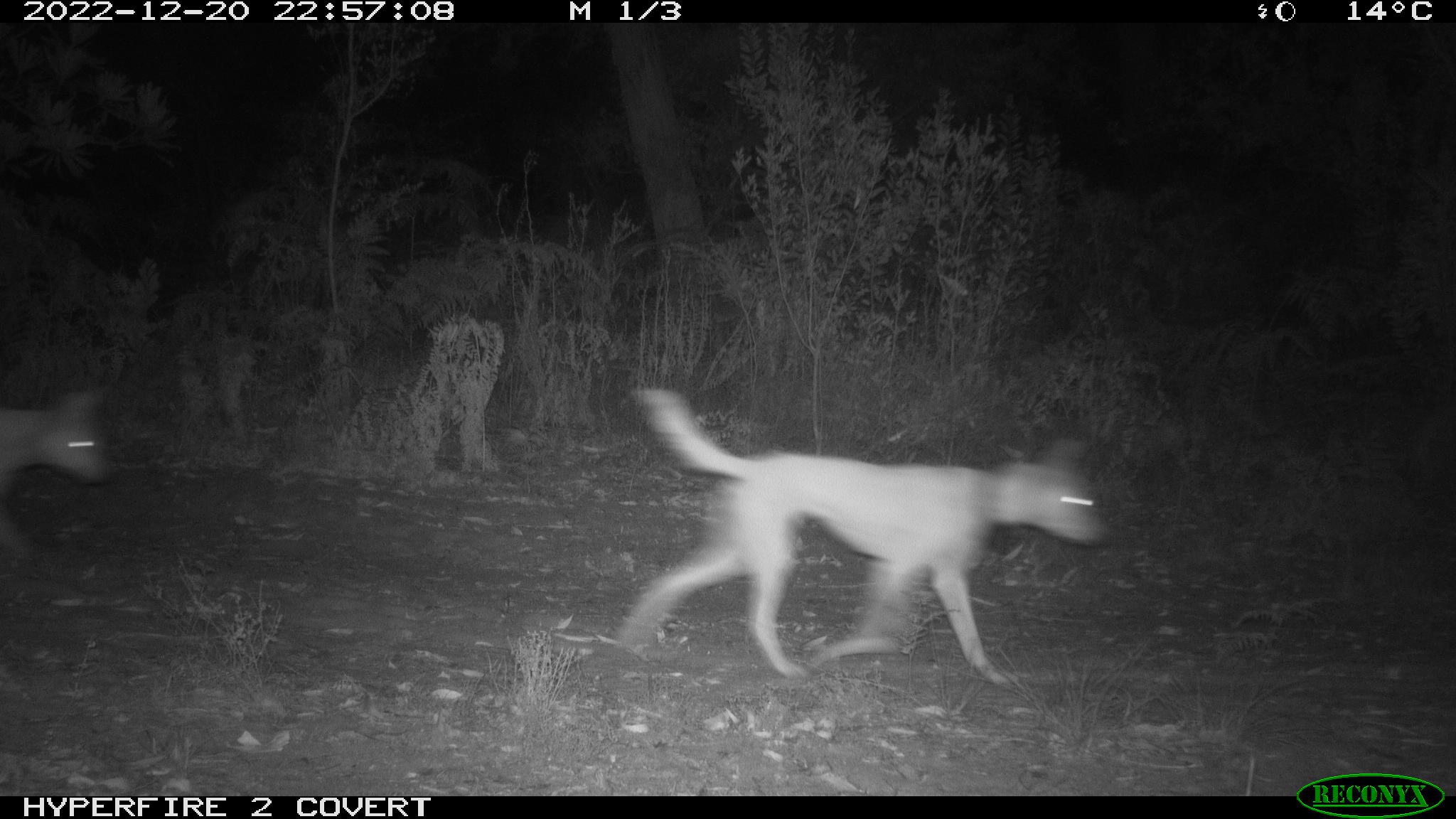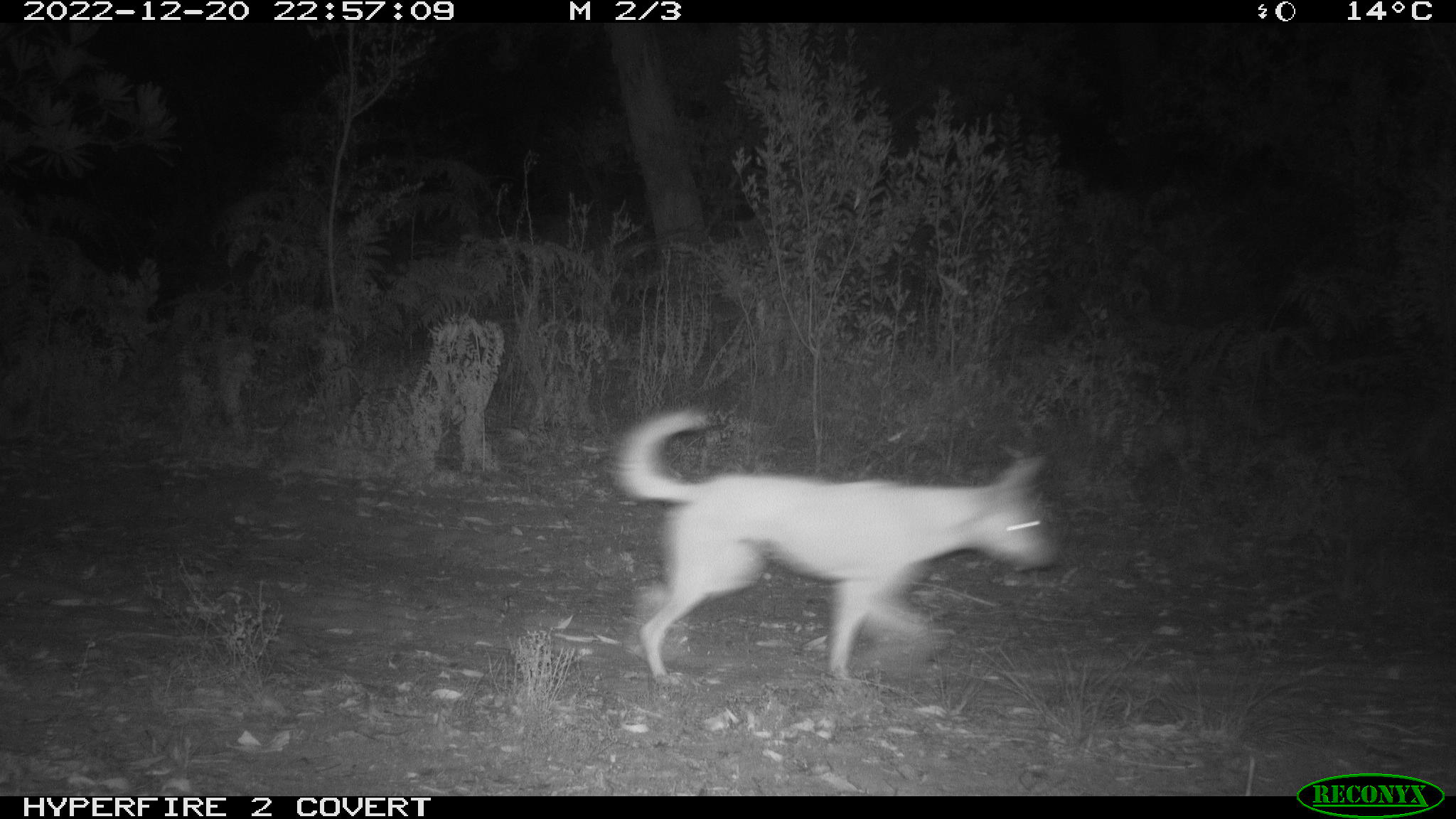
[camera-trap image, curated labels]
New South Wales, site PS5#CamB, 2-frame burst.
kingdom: Animalia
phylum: Chordata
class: Mammalia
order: Carnivora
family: Canidae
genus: Canis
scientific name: Canis familiaris dingo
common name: dingo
Dingo (Canis familiaris dingo).